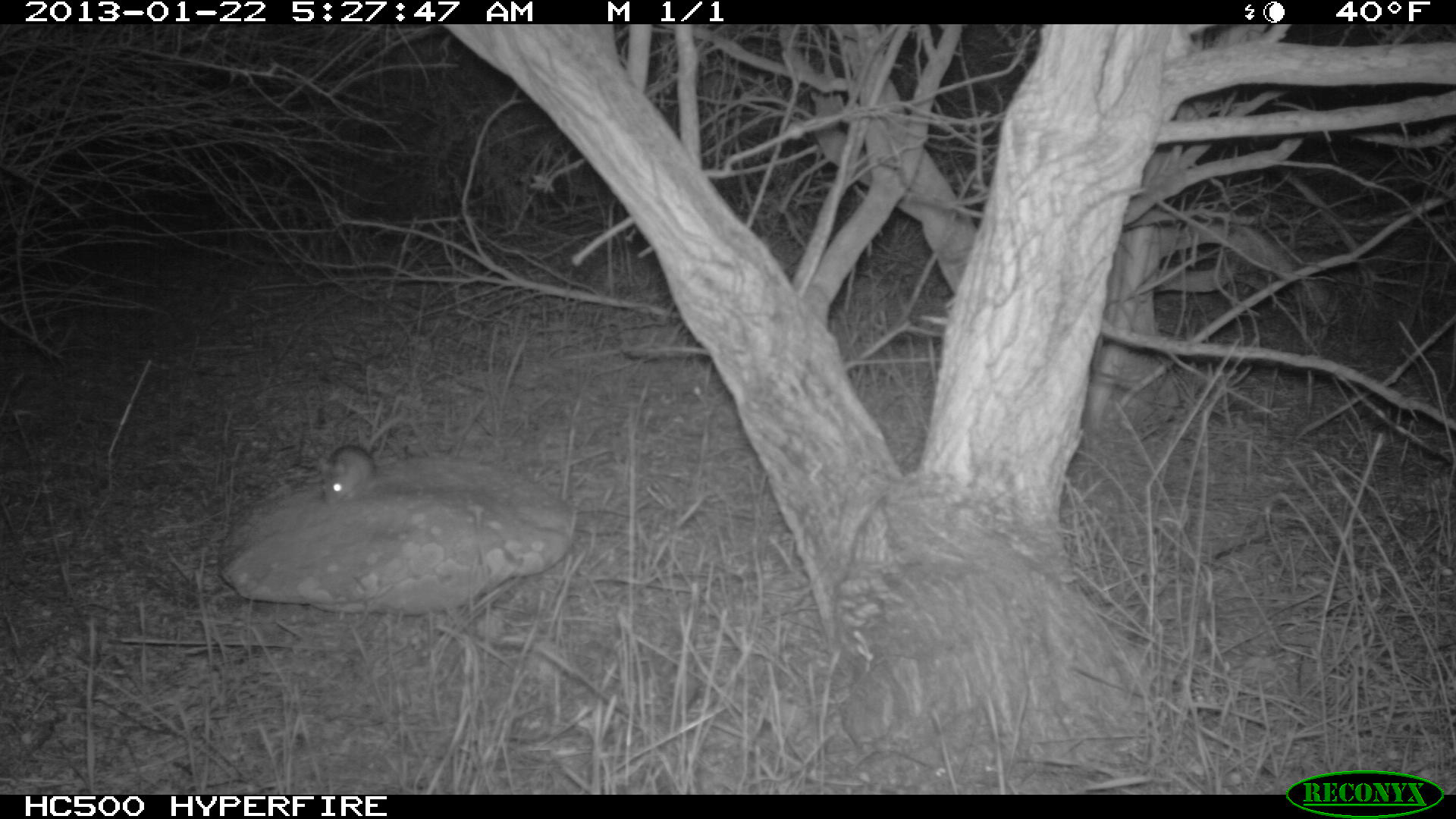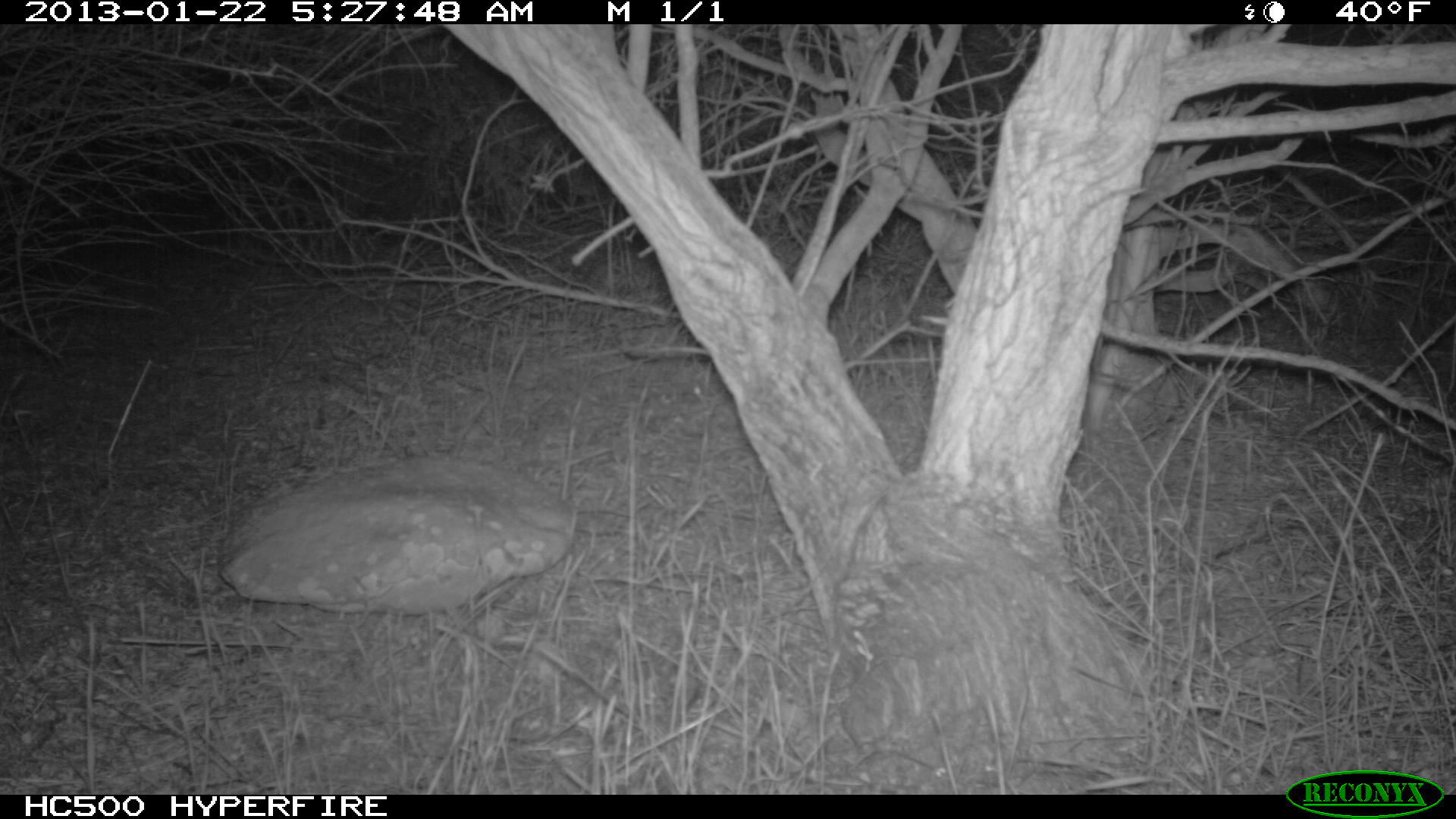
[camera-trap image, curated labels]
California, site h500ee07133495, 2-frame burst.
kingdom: Animalia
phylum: Chordata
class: Mammalia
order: Rodentia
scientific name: Rodentia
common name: rodent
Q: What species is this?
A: Rodent (Rodentia).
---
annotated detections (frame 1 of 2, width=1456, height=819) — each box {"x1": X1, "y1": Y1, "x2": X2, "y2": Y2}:
rodent: {"x1": 317, "y1": 415, "x2": 401, "y2": 506}